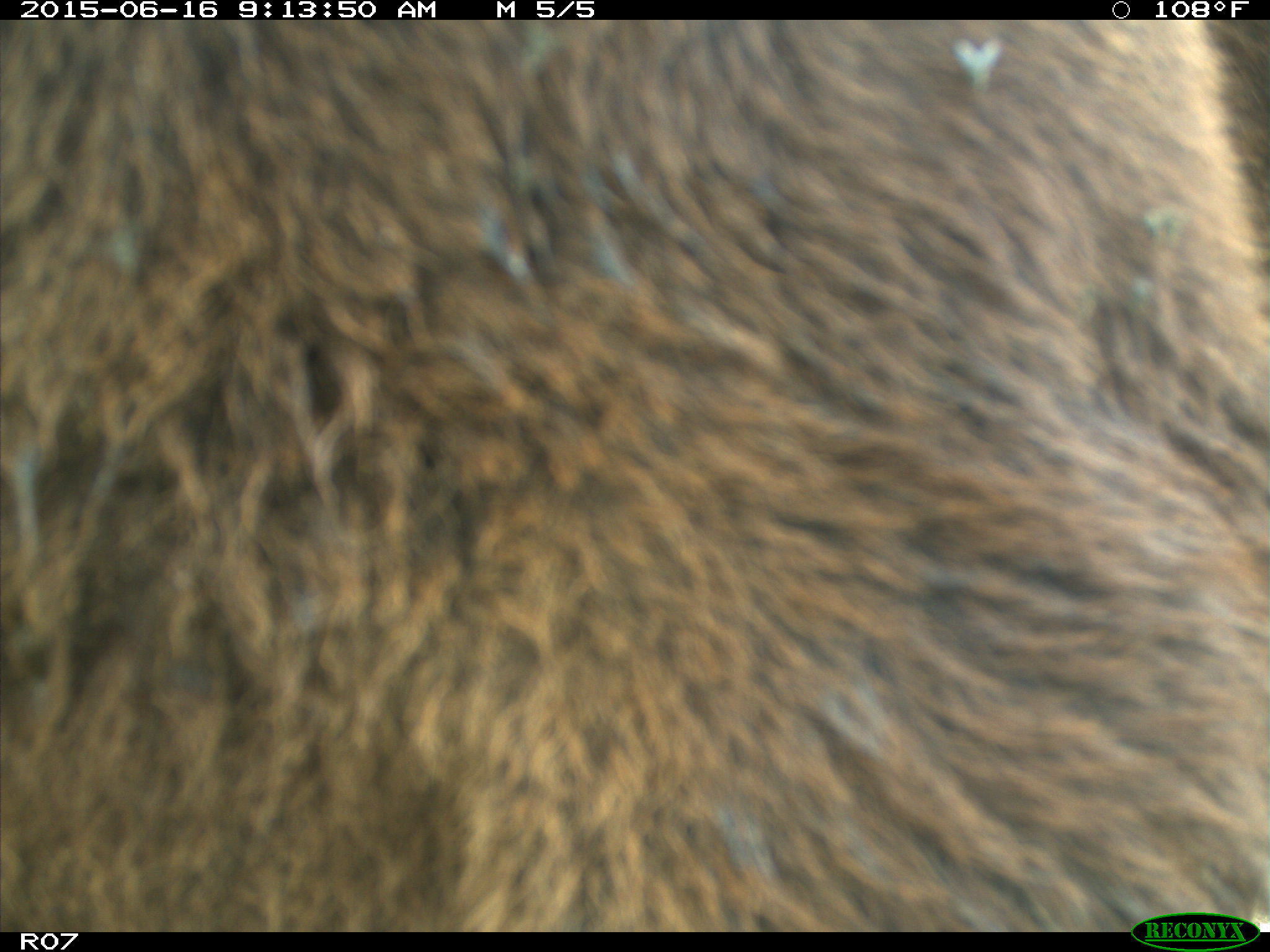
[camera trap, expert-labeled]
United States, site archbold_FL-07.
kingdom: Animalia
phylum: Chordata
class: Mammalia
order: Artiodactyla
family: Bovidae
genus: Bos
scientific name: Bos taurus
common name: domestic cow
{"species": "Bos taurus (domestic cow)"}